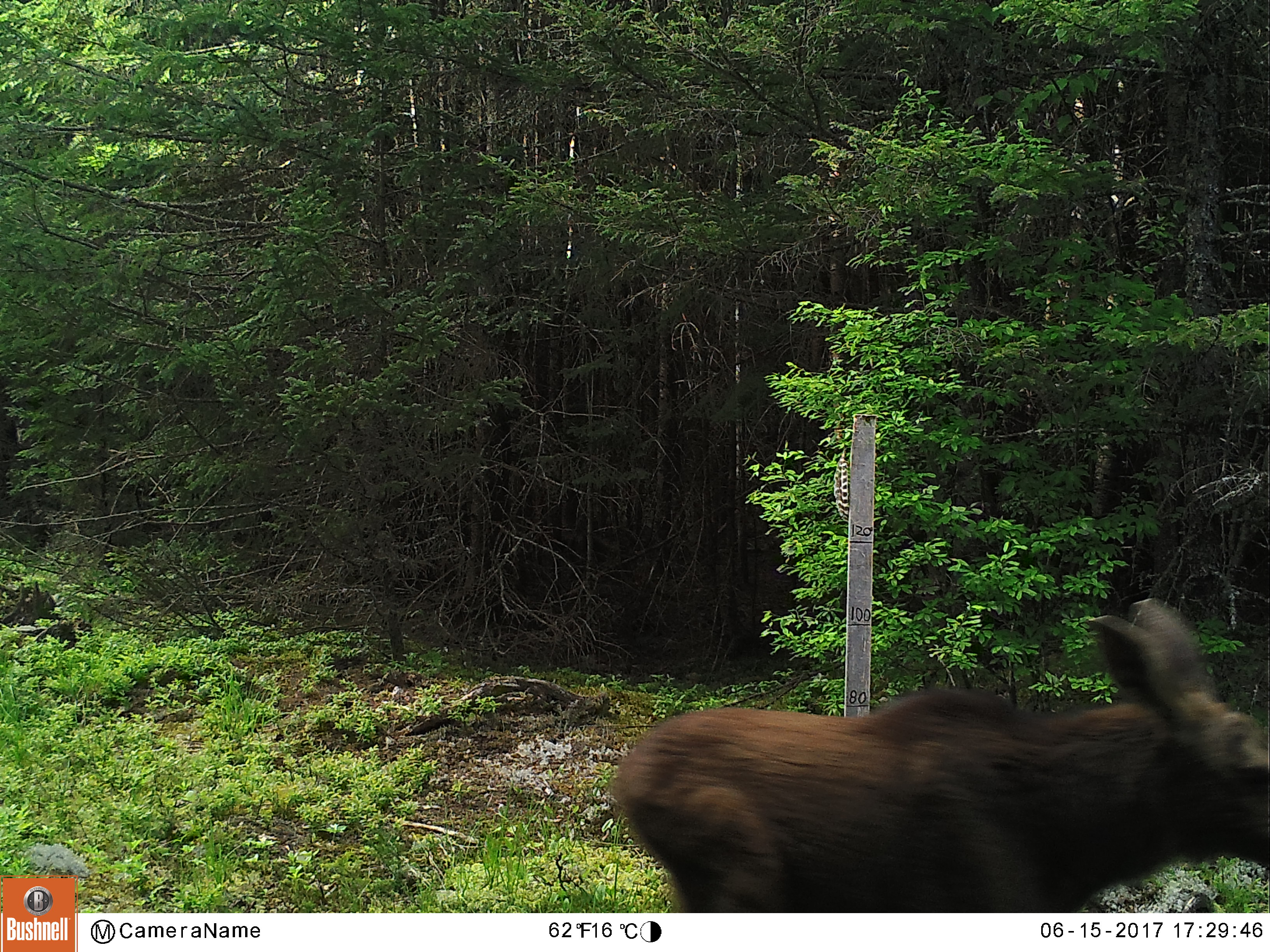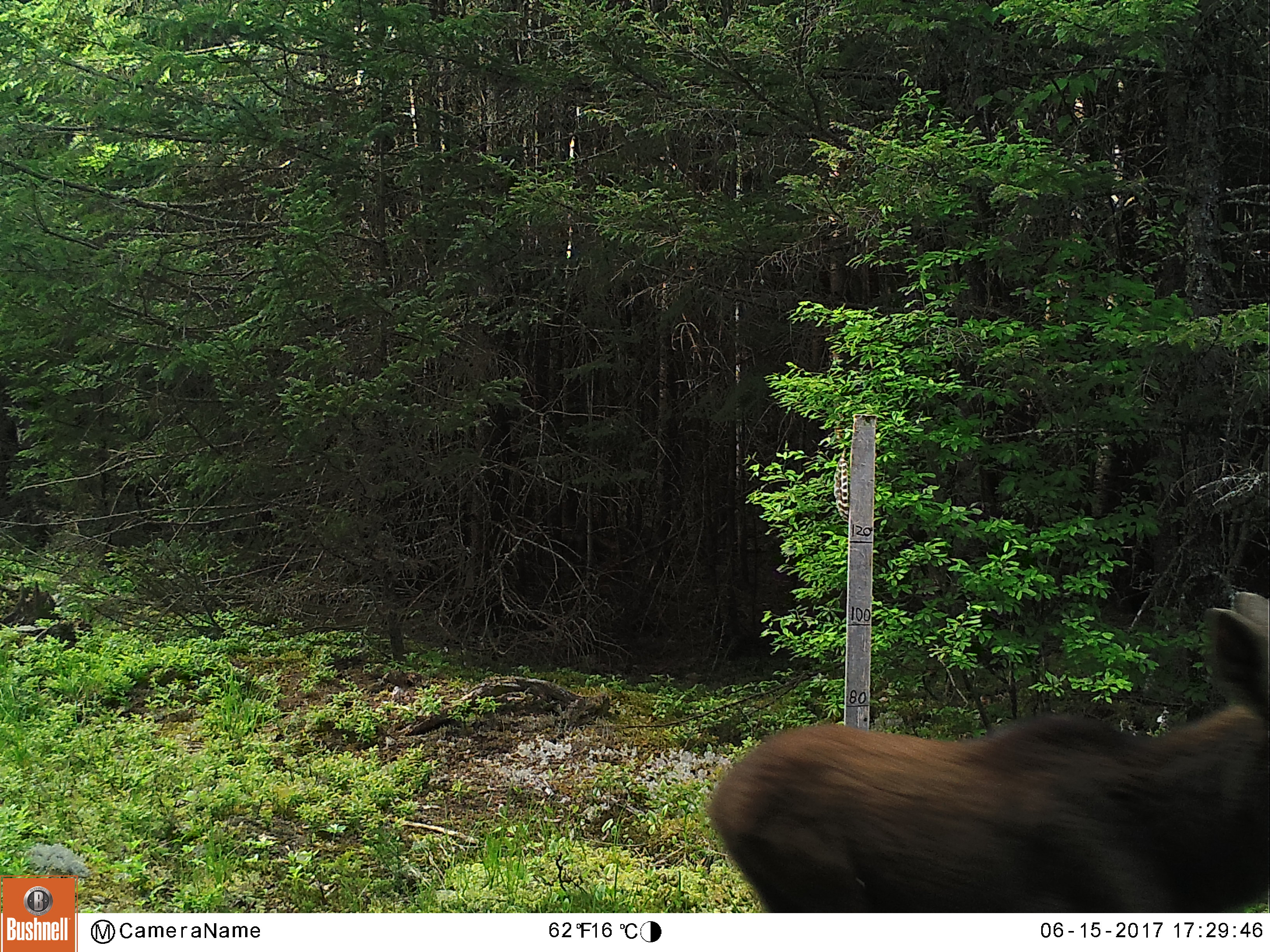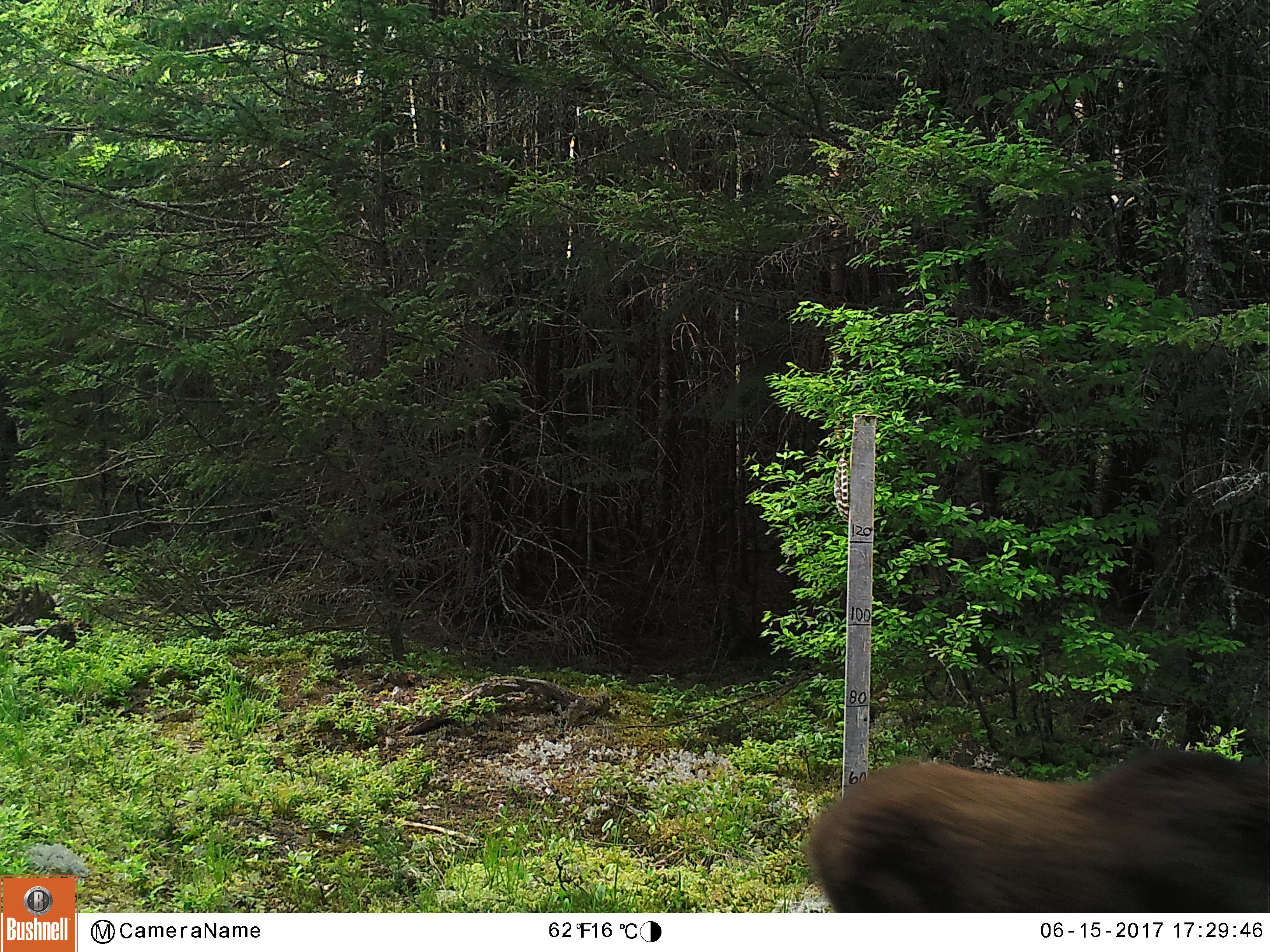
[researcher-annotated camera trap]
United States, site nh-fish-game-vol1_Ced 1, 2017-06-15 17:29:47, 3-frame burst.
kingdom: Animalia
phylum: Chordata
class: Mammalia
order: Artiodactyla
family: Cervidae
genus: Alces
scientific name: Alces alces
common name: moose